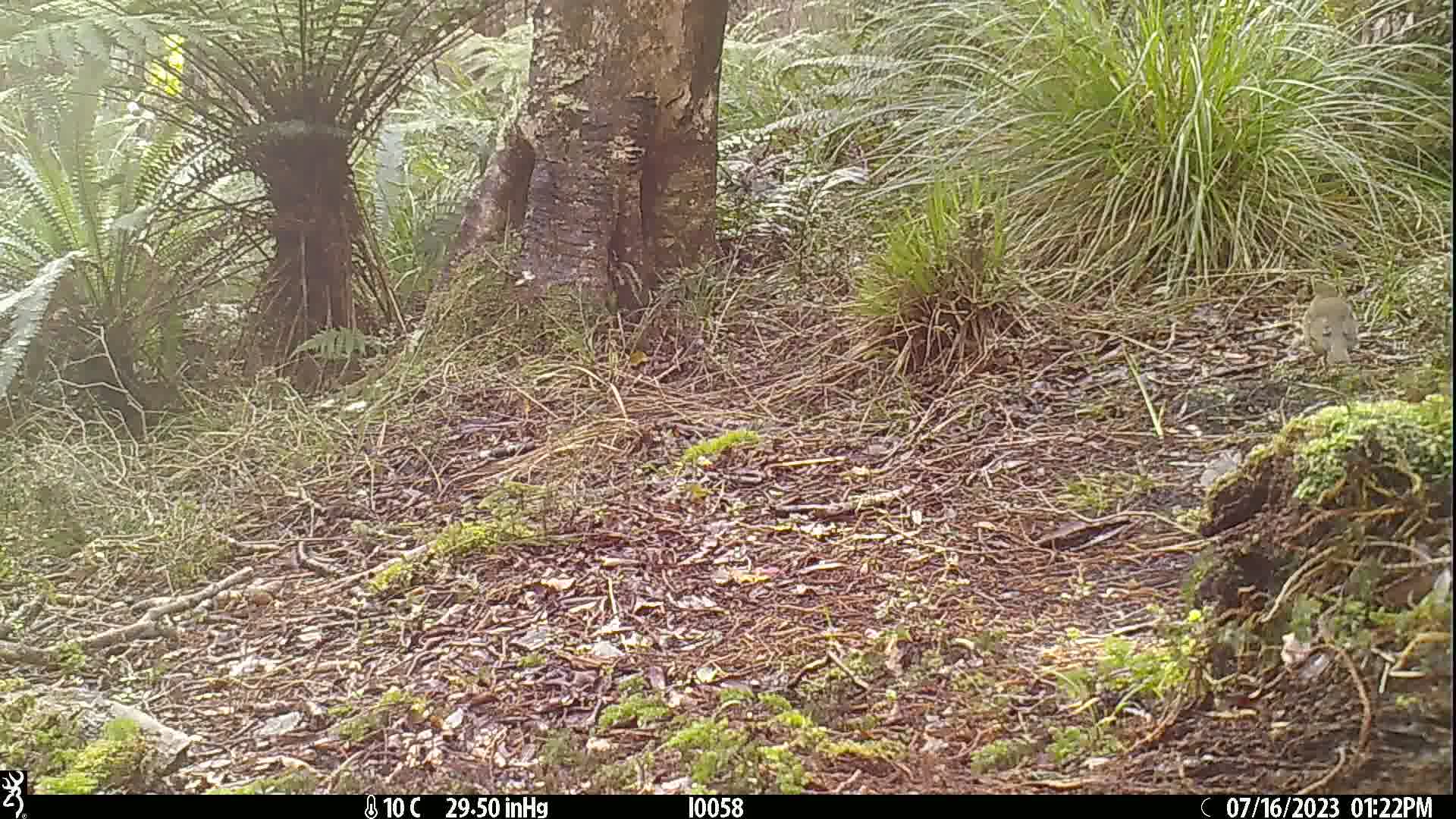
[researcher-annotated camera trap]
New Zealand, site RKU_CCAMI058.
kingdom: Animalia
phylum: Chordata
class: Aves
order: Passeriformes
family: Turdidae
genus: Turdus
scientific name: Turdus philomelos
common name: song thrush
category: thrush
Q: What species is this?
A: Thrush (song thrush) (Turdus philomelos).